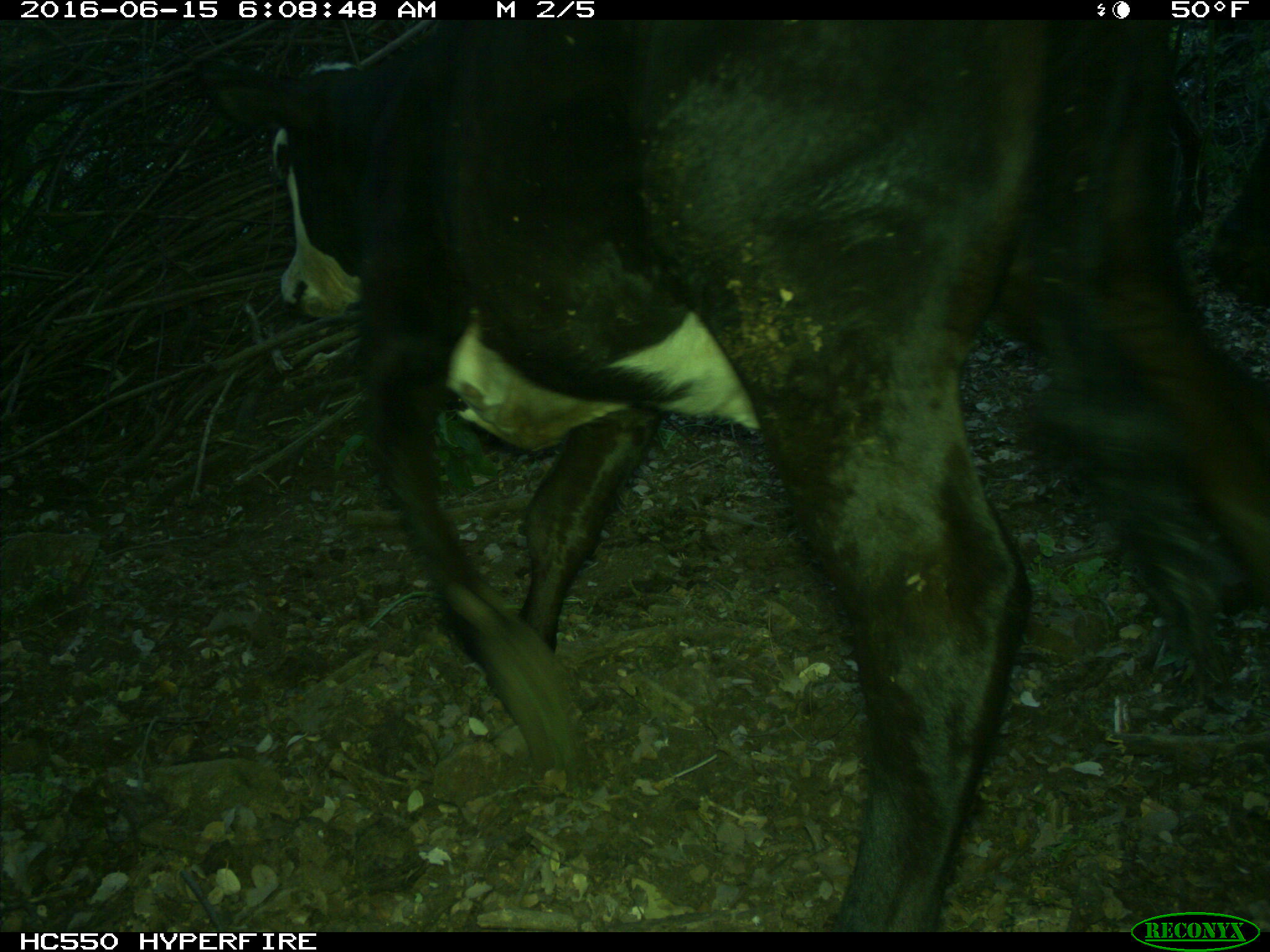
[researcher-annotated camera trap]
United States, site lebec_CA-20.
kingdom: Animalia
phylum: Chordata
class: Mammalia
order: Artiodactyla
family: Bovidae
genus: Bos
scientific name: Bos taurus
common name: domestic cow